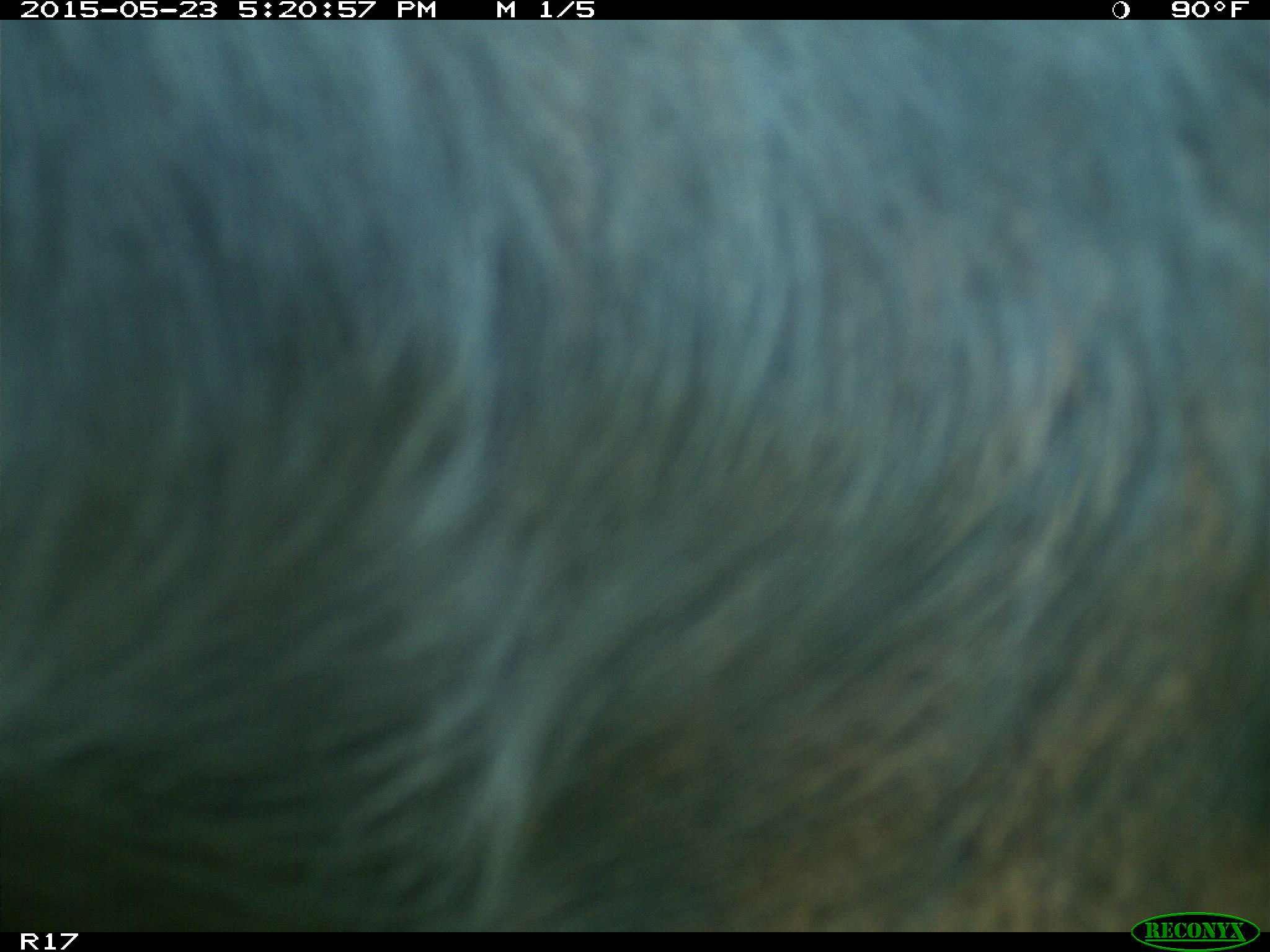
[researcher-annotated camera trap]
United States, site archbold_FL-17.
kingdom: Animalia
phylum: Chordata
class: Mammalia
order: Artiodactyla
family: Bovidae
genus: Bos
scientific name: Bos taurus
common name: domestic cow